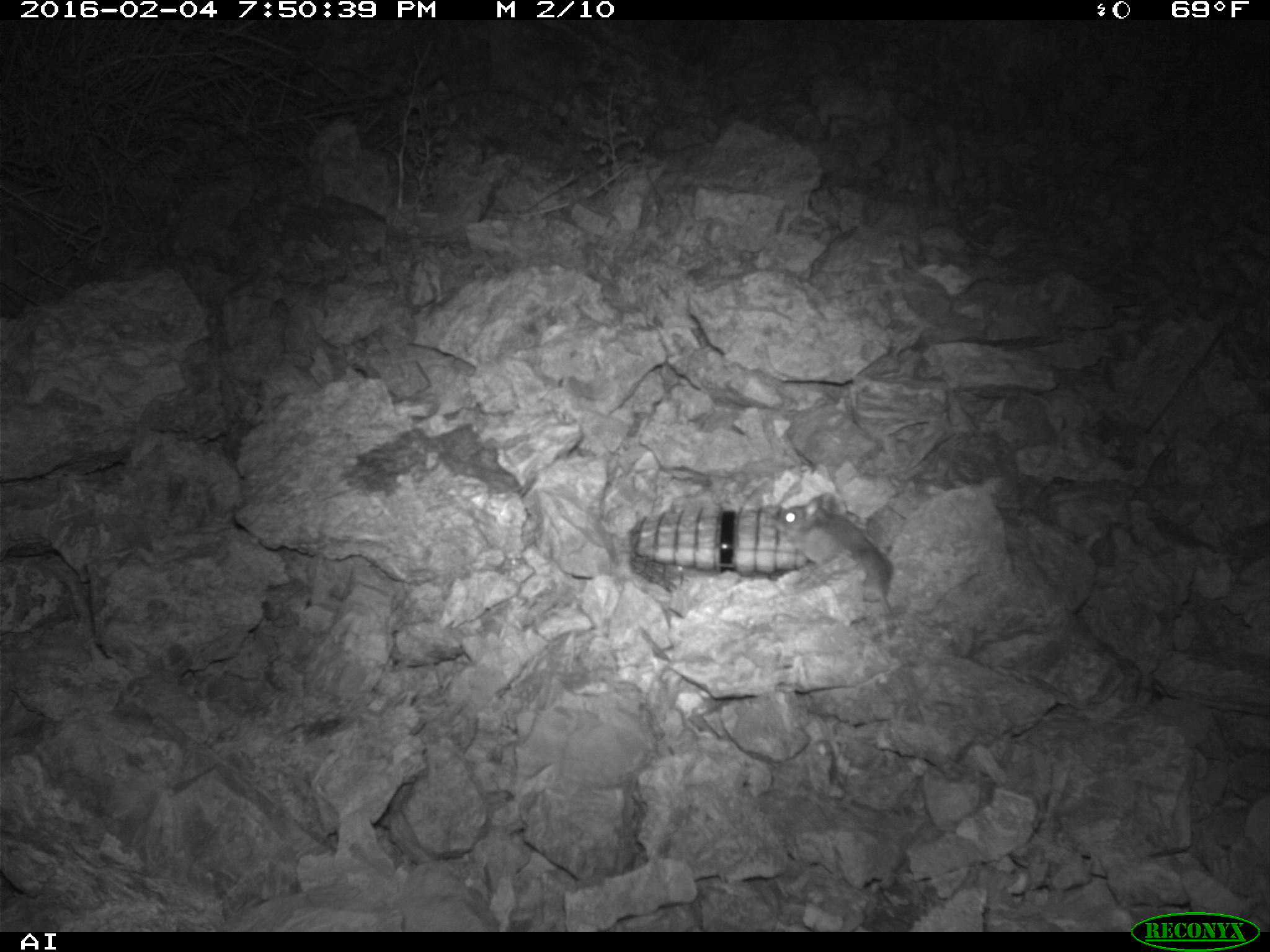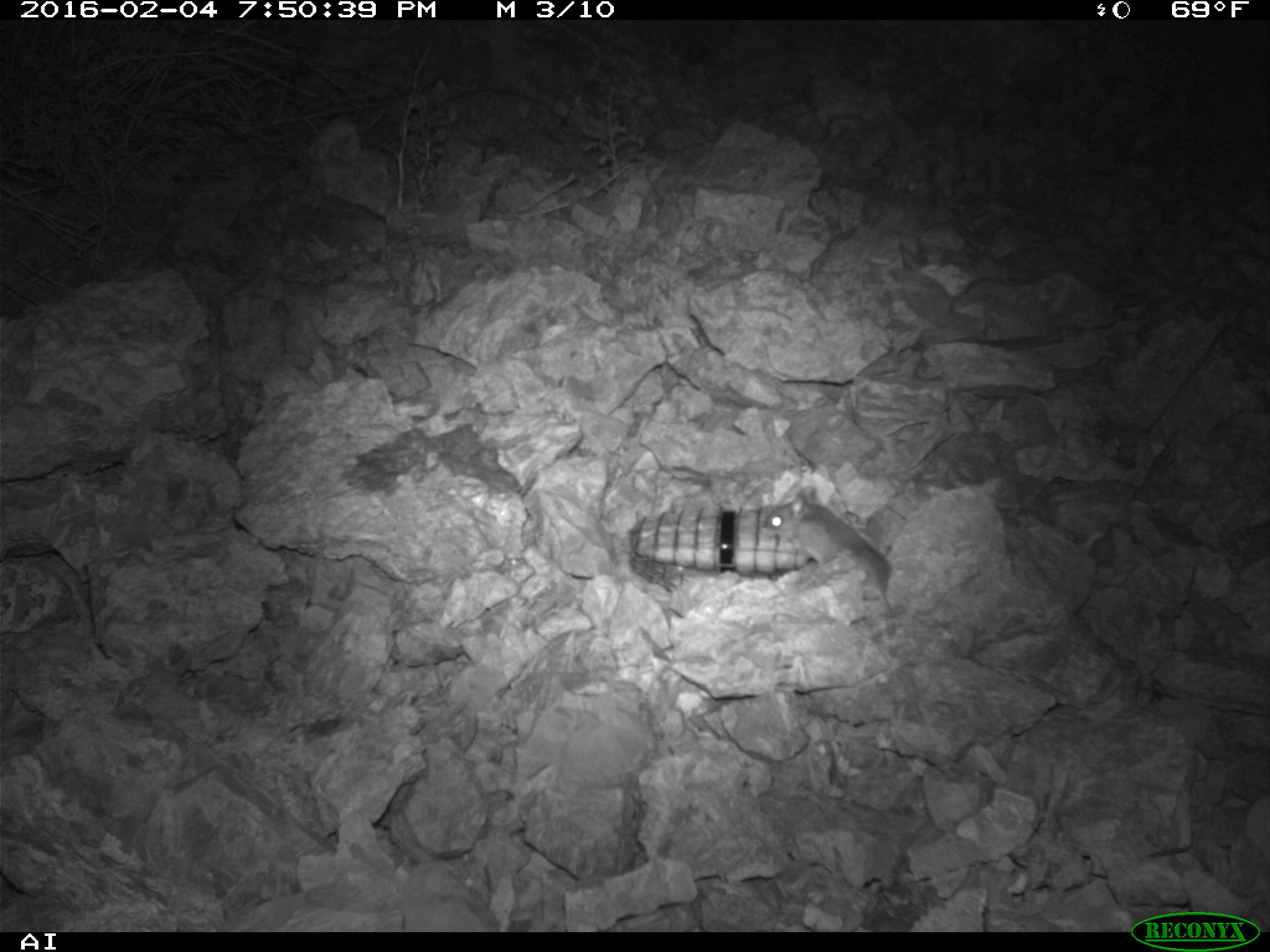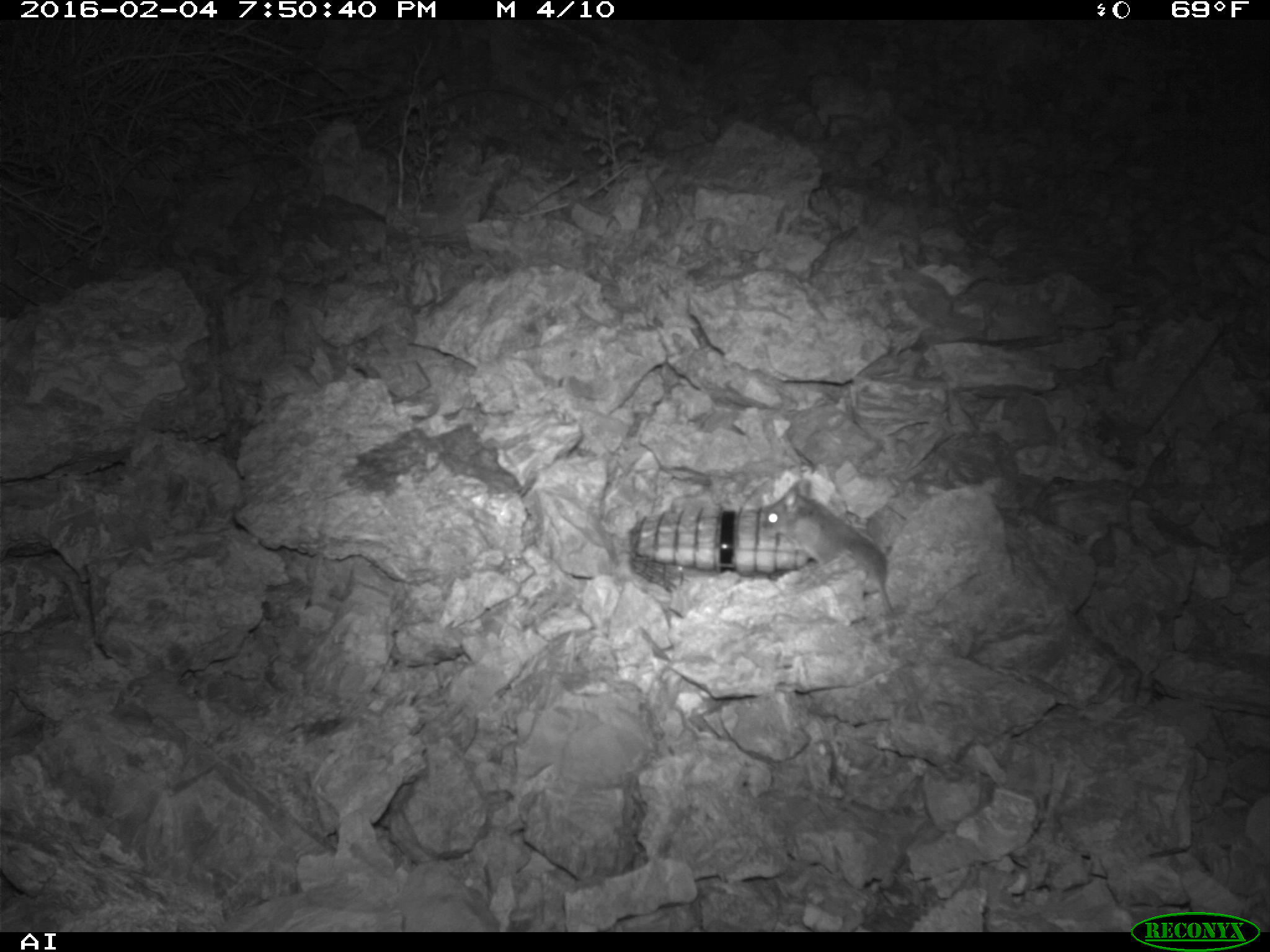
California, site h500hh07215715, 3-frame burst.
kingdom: Animalia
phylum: Chordata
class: Mammalia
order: Rodentia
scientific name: Rodentia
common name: rodent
Rodent (Rodentia).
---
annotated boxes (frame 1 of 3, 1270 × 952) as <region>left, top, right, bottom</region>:
rodent: <region>773, 494, 893, 615</region>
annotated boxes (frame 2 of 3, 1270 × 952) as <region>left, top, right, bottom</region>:
rodent: <region>763, 485, 894, 618</region>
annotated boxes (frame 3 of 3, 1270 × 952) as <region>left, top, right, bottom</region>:
rodent: <region>757, 477, 902, 622</region>